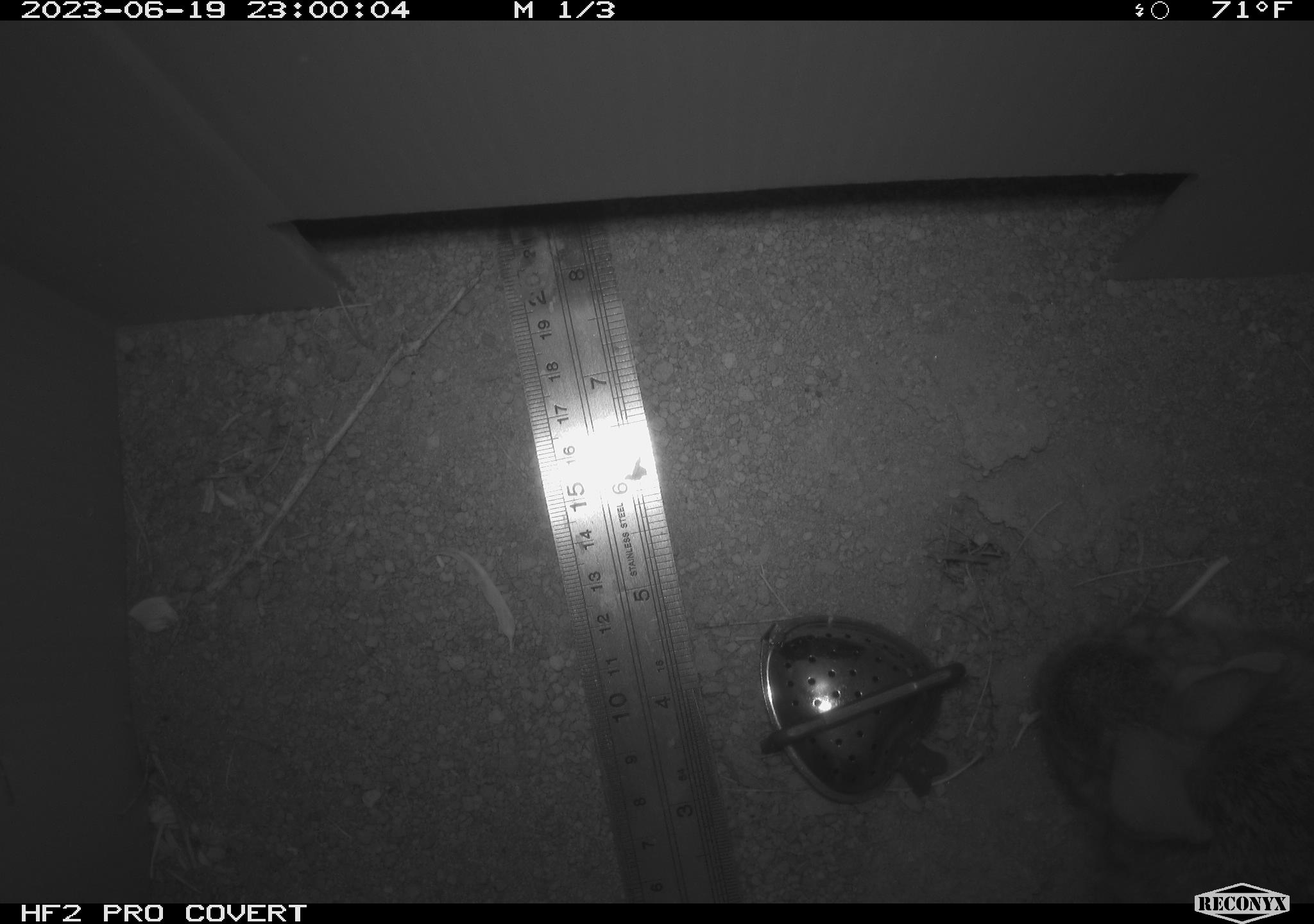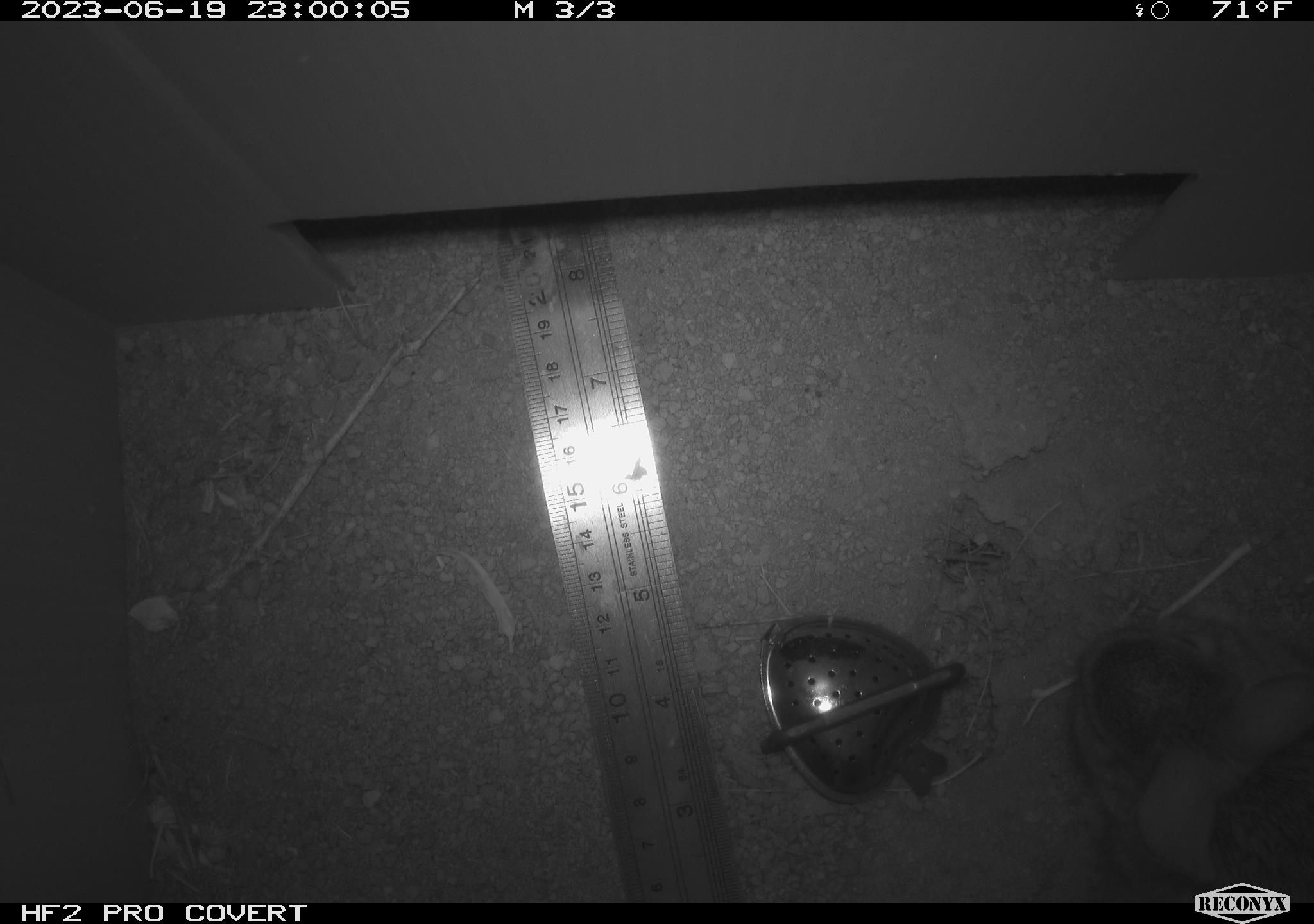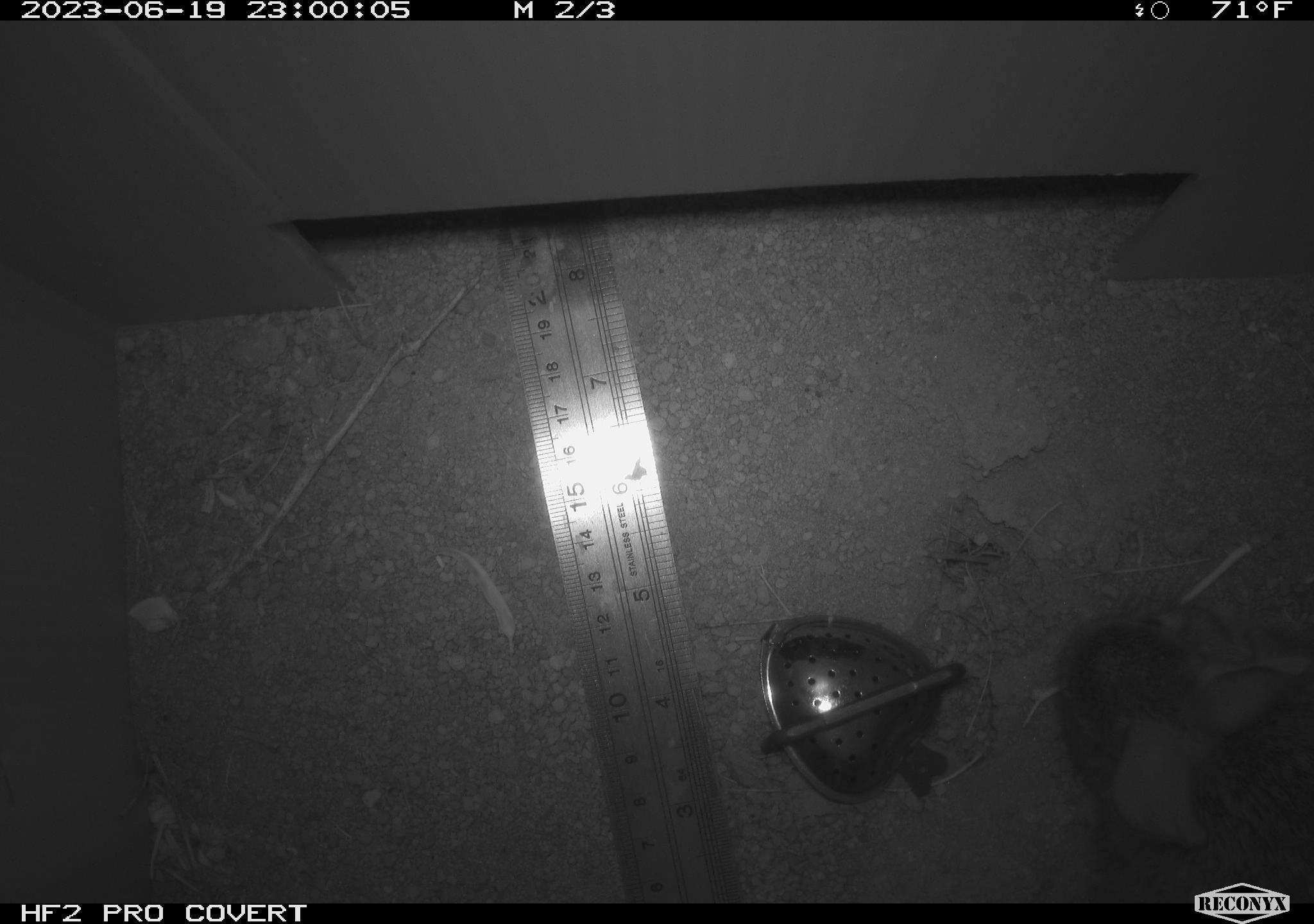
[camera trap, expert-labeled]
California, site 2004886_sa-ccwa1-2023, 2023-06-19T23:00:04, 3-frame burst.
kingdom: Animalia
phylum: Chordata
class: Mammalia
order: Lagomorpha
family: Leporidae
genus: Sylvilagus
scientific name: Sylvilagus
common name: cottontail rabbits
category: sylvilagus species